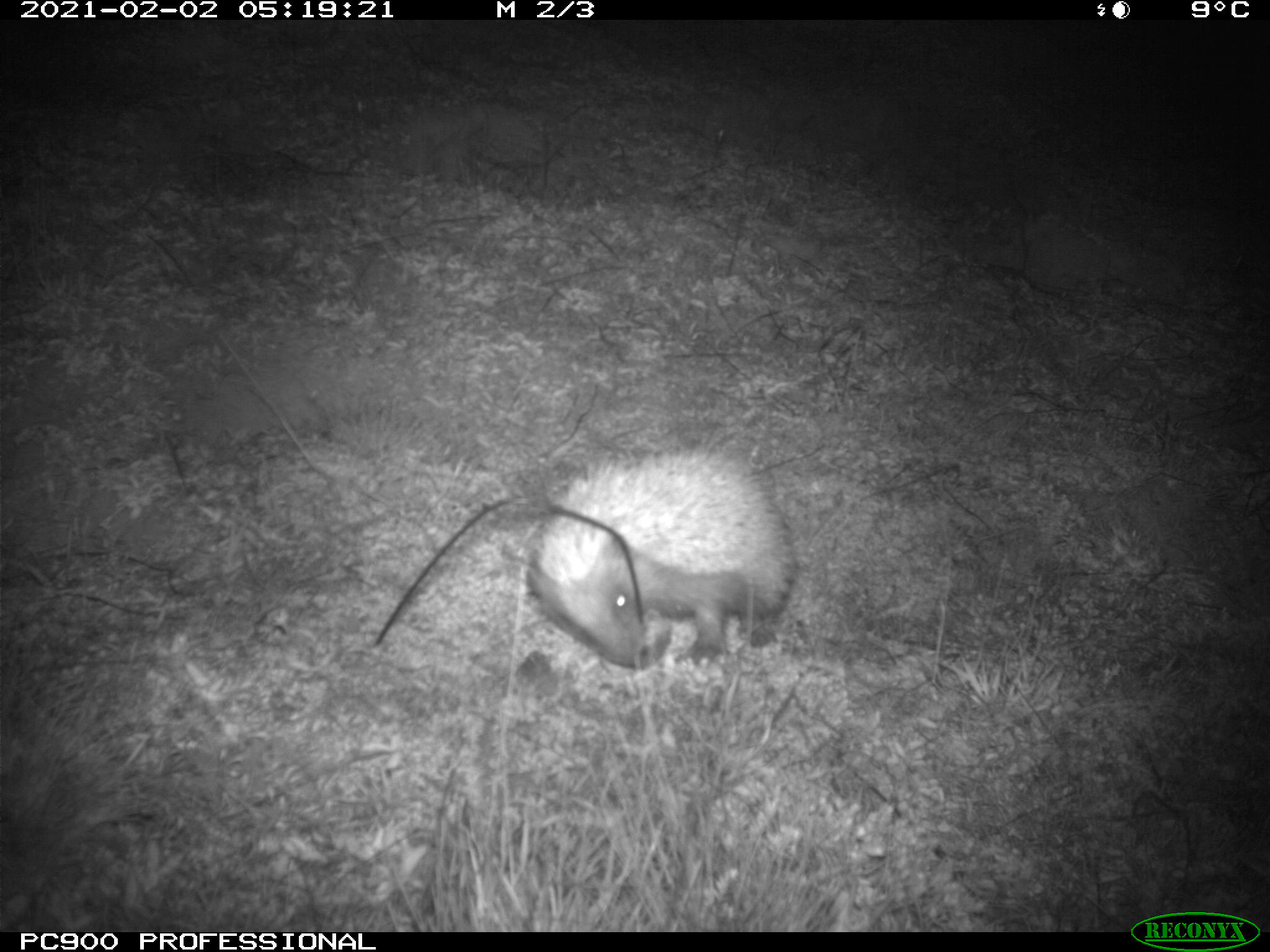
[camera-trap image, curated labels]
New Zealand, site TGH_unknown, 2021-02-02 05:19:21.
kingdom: Animalia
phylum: Chordata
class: Mammalia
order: Eulipotyphla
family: Erinaceidae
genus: Erinaceus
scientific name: Erinaceus europaeus europaeus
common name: european hedgehog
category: hedgehog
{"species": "hedgehog (european hedgehog) (Erinaceus europaeus europaeus)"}